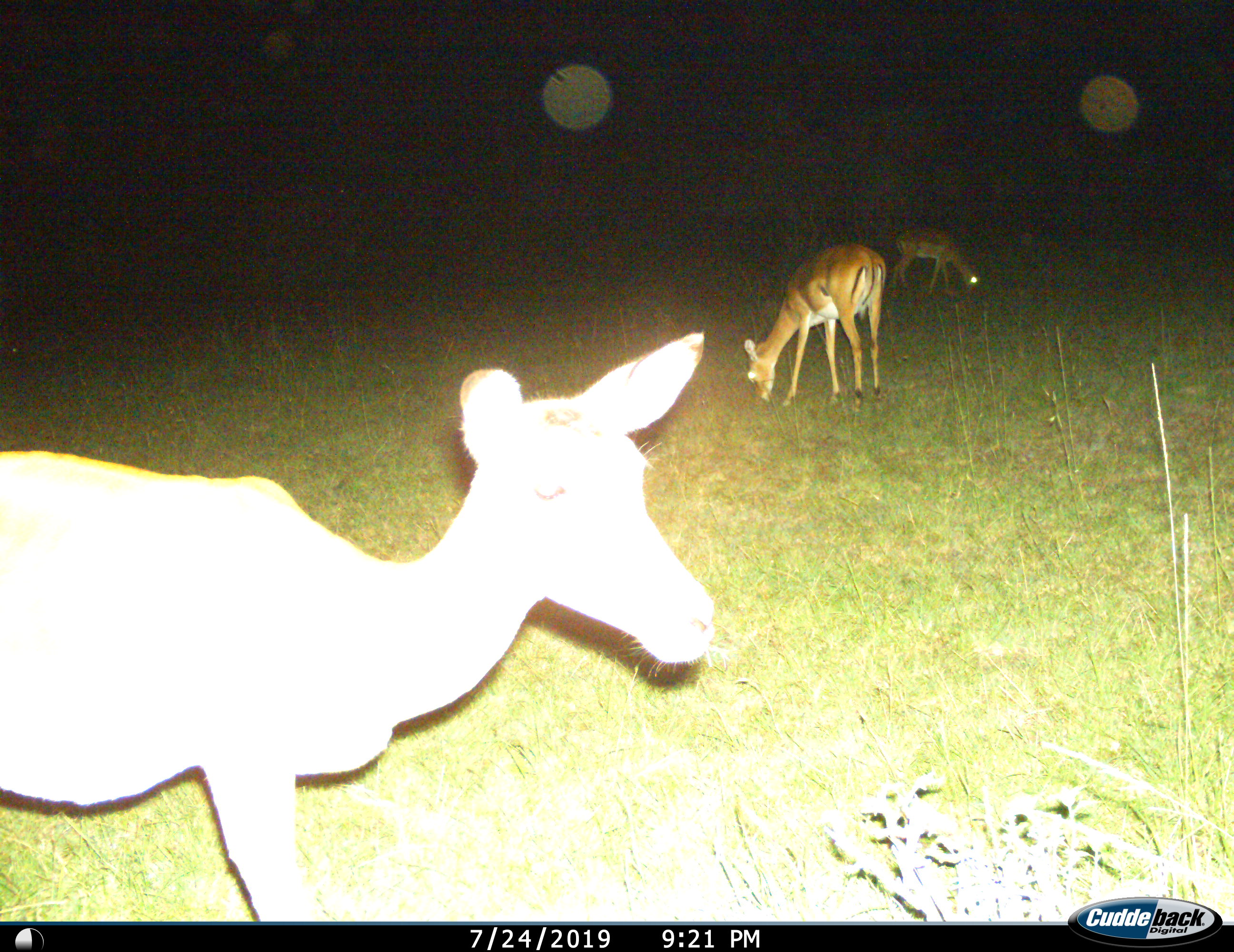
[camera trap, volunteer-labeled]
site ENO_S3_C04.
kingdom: Animalia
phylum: Chordata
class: Mammalia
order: Artiodactyla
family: Bovidae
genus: Aepyceros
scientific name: Aepyceros melampus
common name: impala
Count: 3.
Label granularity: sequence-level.